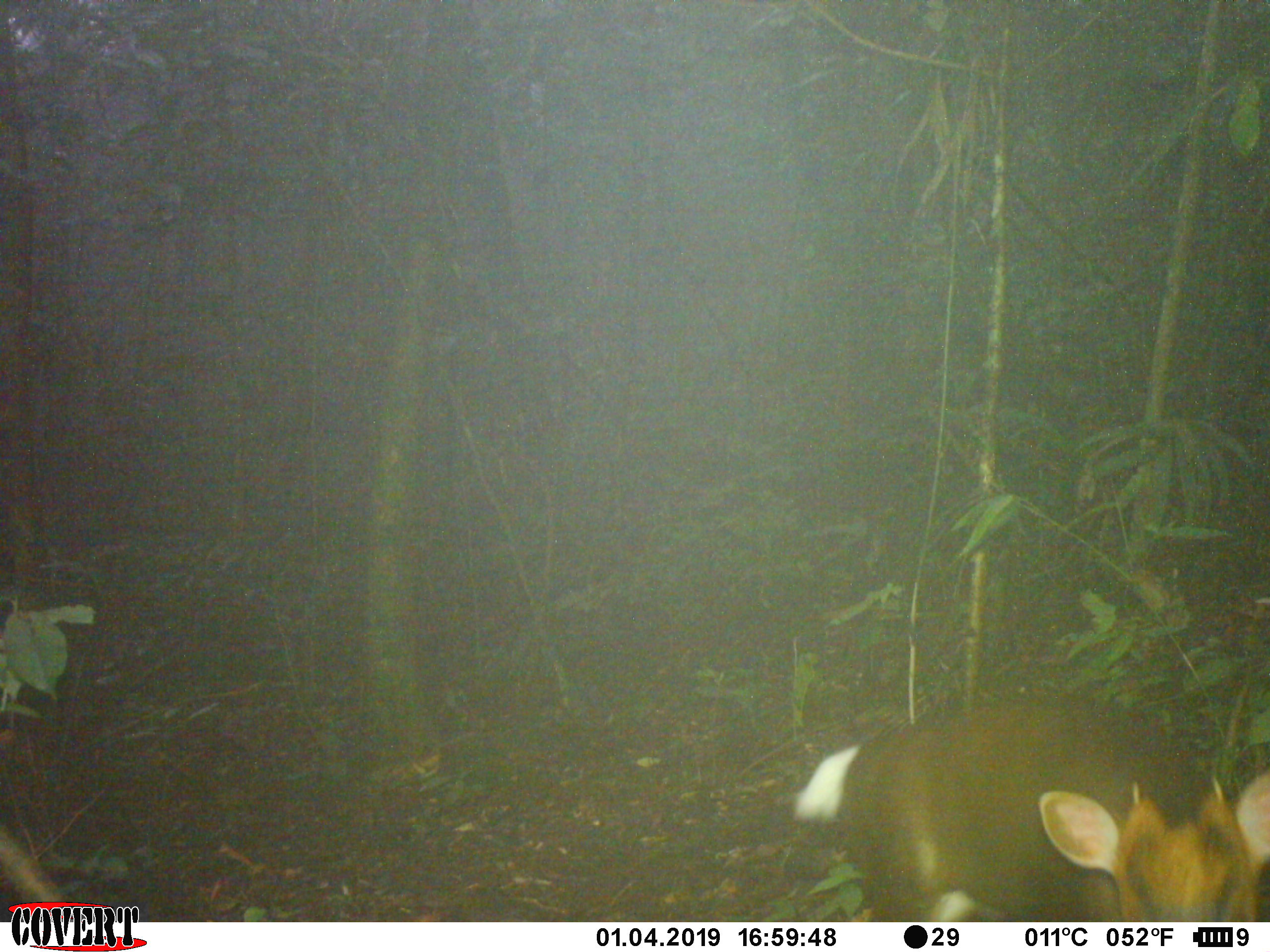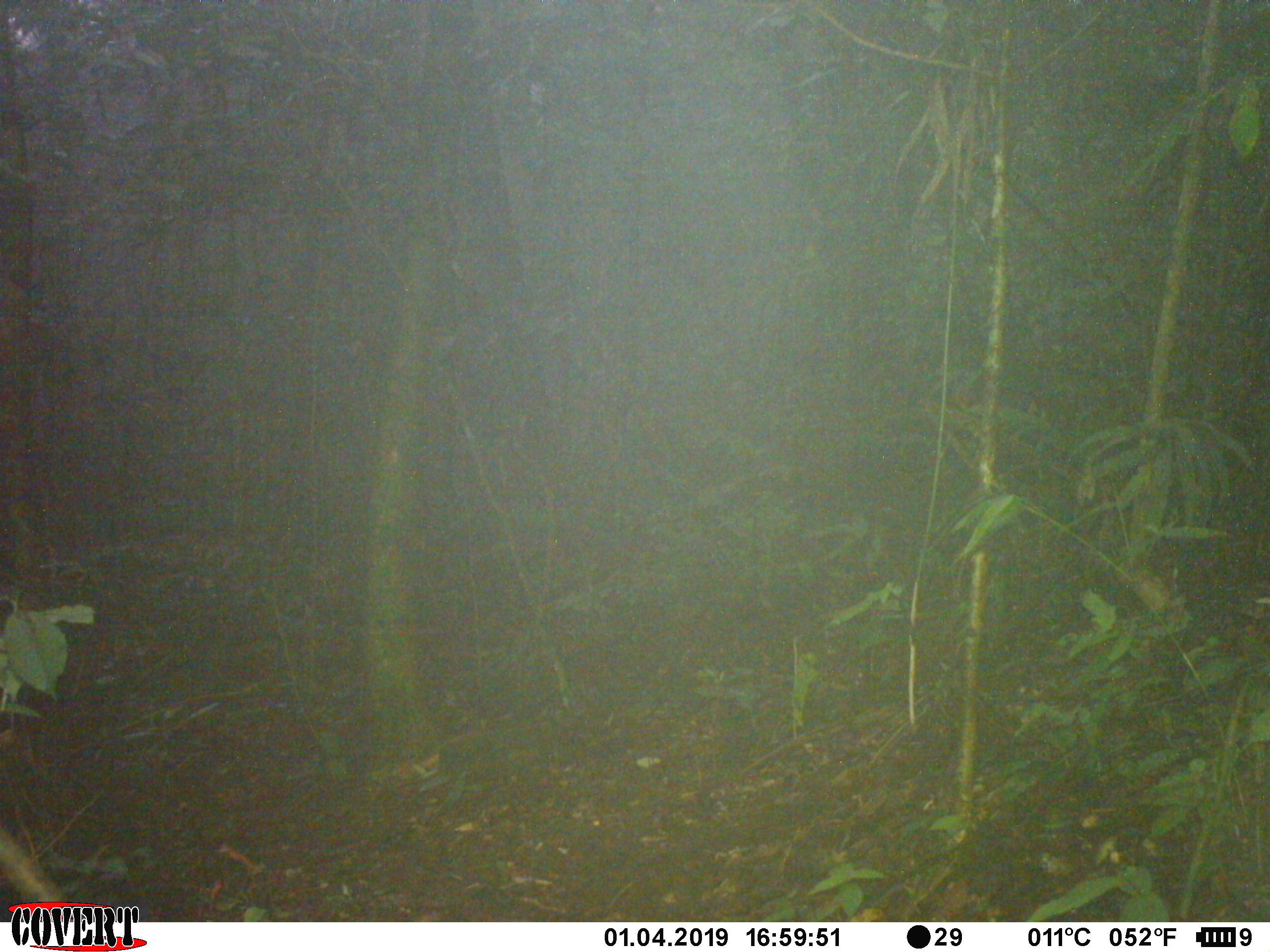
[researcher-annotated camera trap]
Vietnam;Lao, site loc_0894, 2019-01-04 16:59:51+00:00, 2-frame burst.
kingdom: Animalia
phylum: Chordata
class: Mammalia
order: Artiodactyla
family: Cervidae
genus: Muntiacus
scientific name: Muntiacus rooseveltorum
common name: roosevelt's muntjac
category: roosevelts muntjac group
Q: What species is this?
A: Roosevelts muntjac group (roosevelt's muntjac) (Muntiacus rooseveltorum).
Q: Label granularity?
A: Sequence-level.